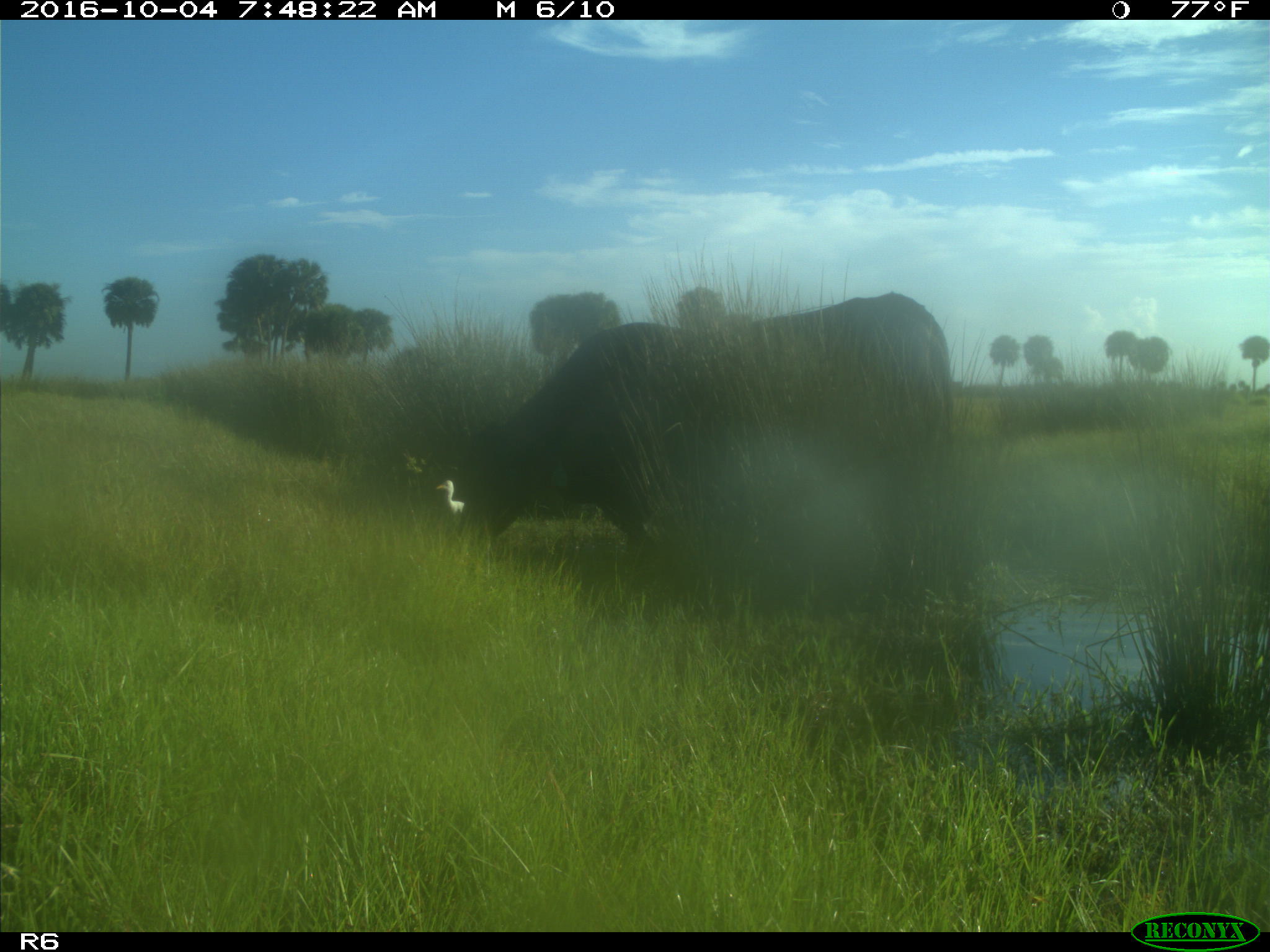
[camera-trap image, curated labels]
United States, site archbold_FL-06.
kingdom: Animalia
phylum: Chordata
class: Mammalia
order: Artiodactyla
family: Bovidae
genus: Bos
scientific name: Bos taurus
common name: domestic cow